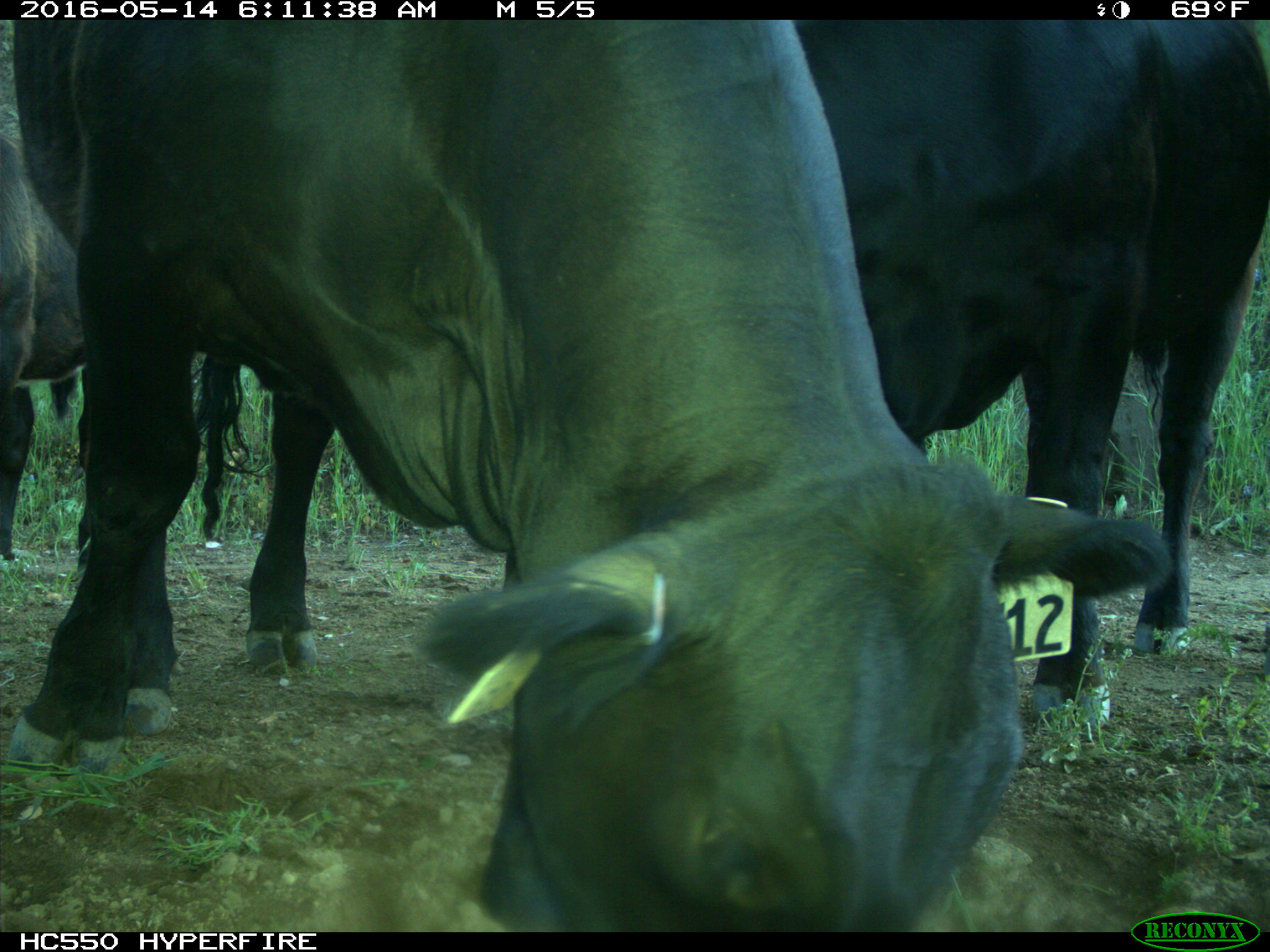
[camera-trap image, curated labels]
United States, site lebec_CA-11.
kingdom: Animalia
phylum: Chordata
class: Mammalia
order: Artiodactyla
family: Bovidae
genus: Bos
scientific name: Bos taurus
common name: domestic cow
Bos taurus (domestic cow).